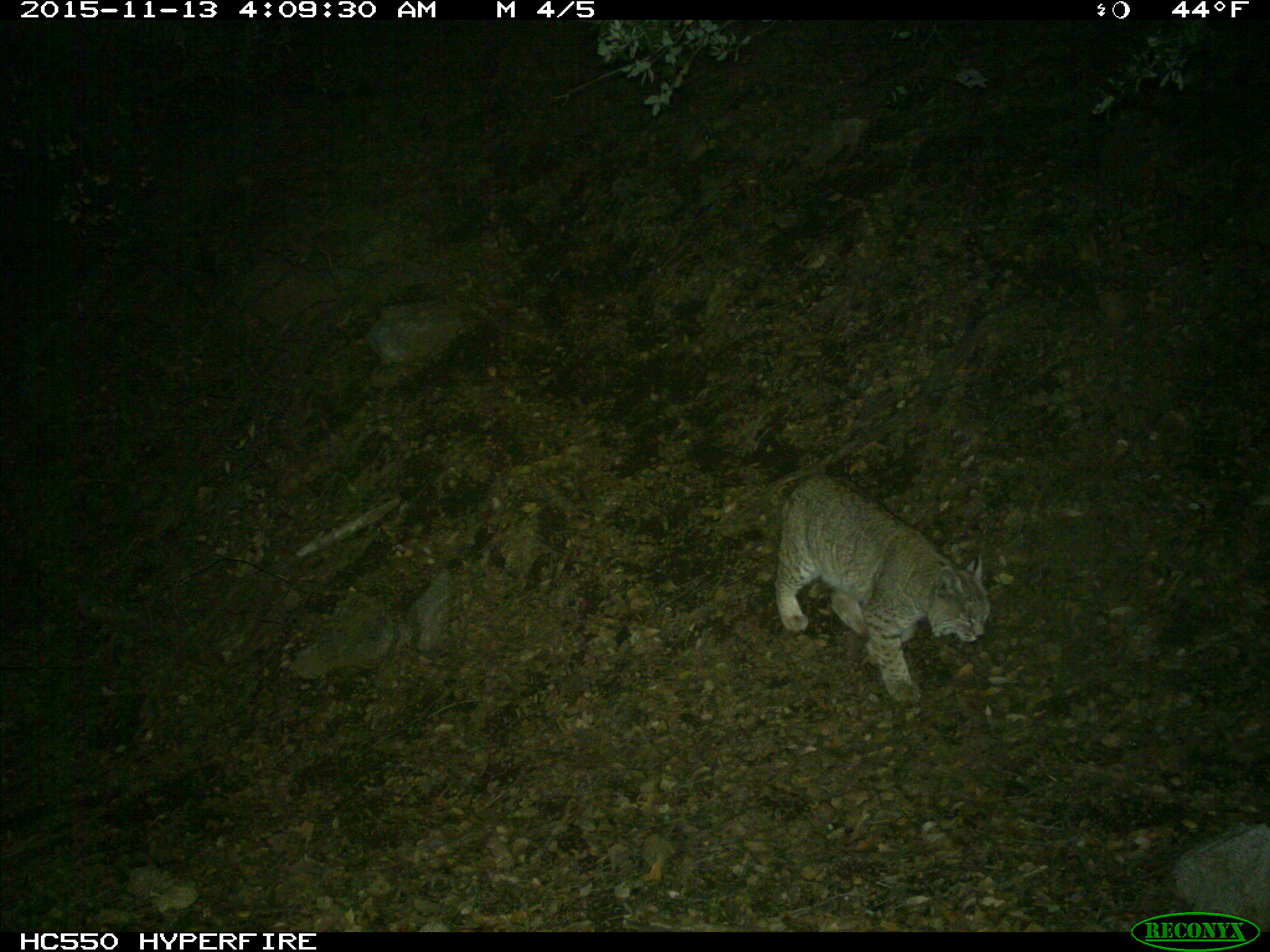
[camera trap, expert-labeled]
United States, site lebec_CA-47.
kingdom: Animalia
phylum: Chordata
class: Mammalia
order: Carnivora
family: Felidae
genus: Lynx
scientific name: Lynx rufus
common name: bobcat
Lynx rufus (bobcat).